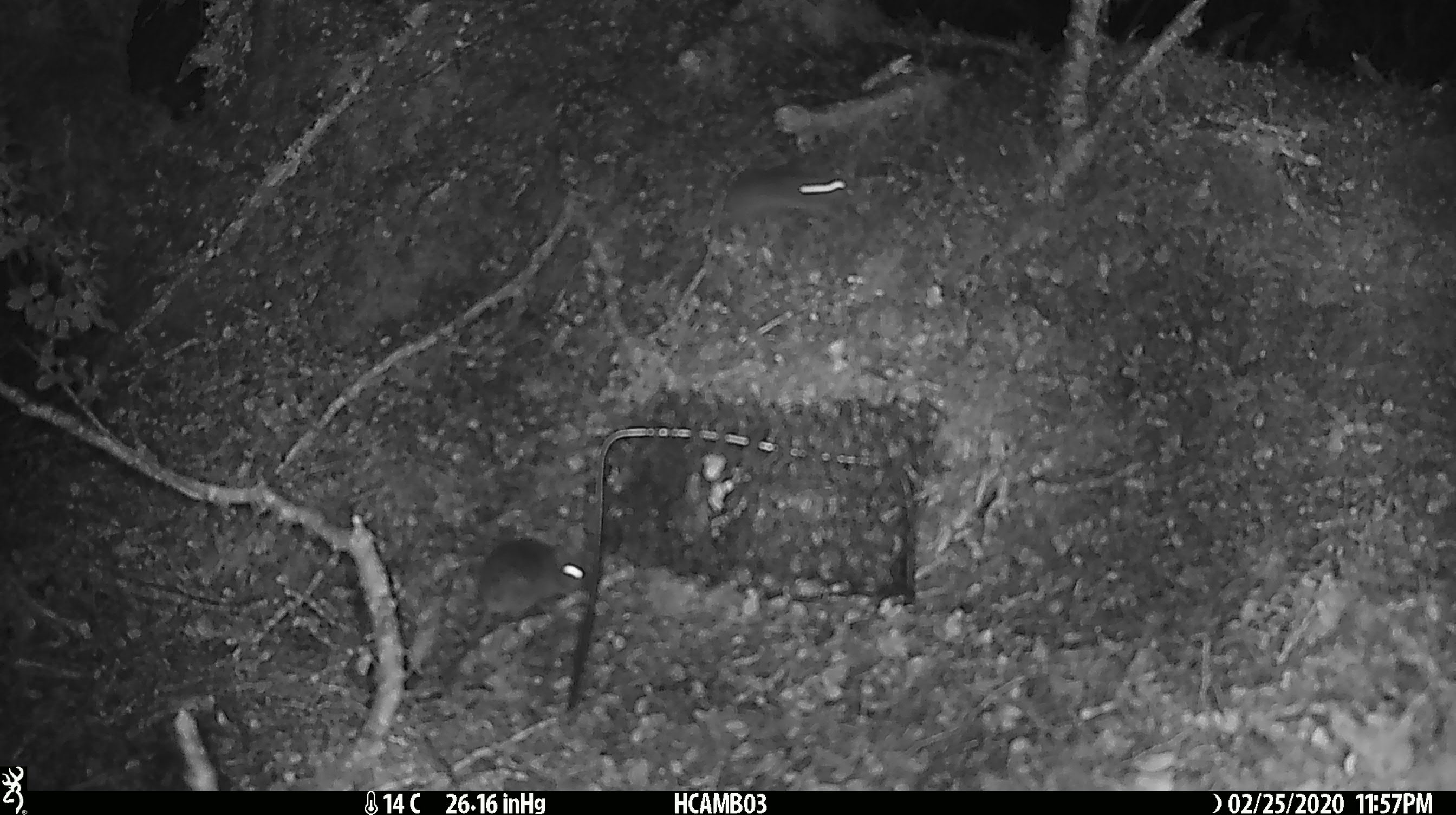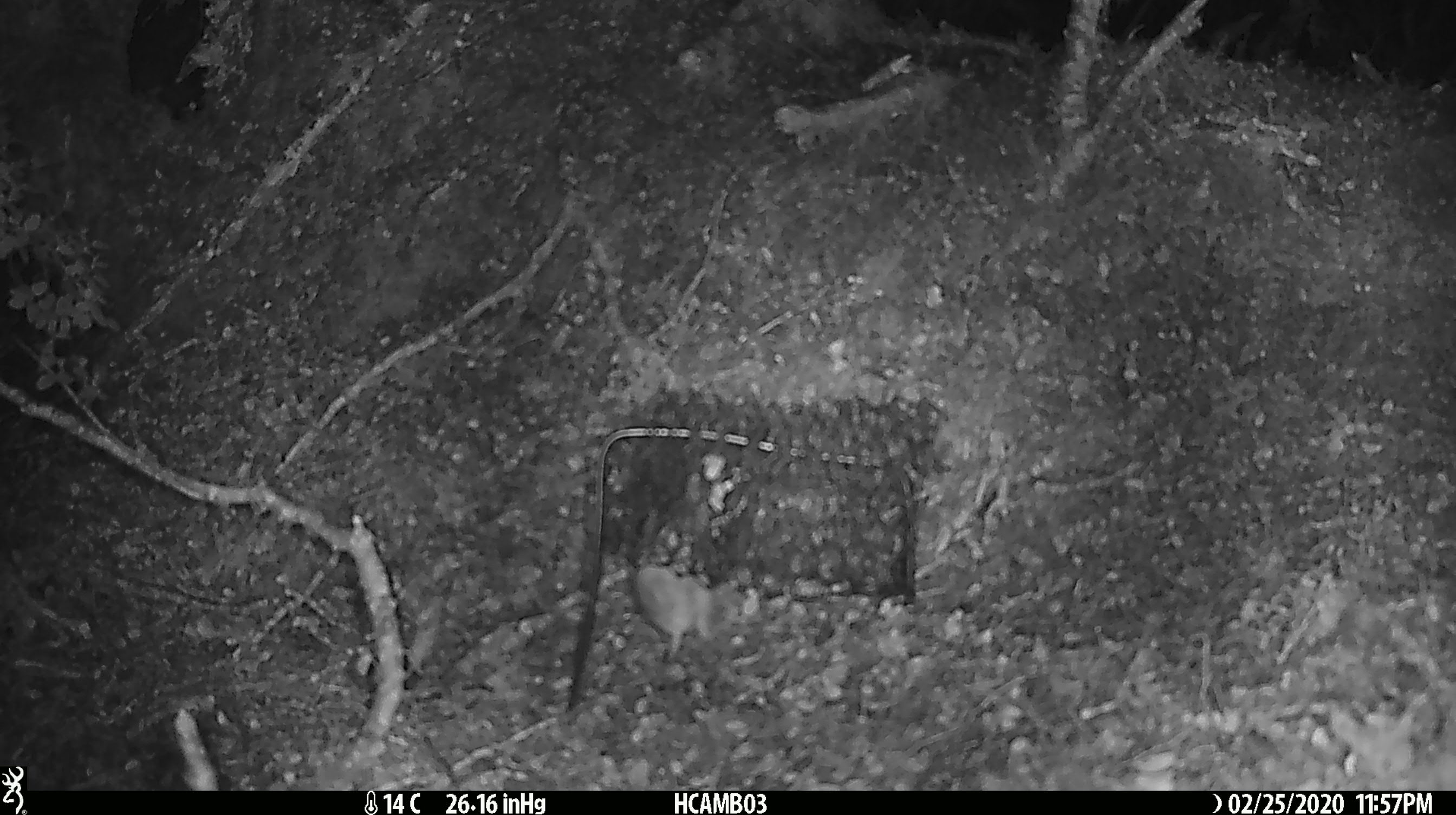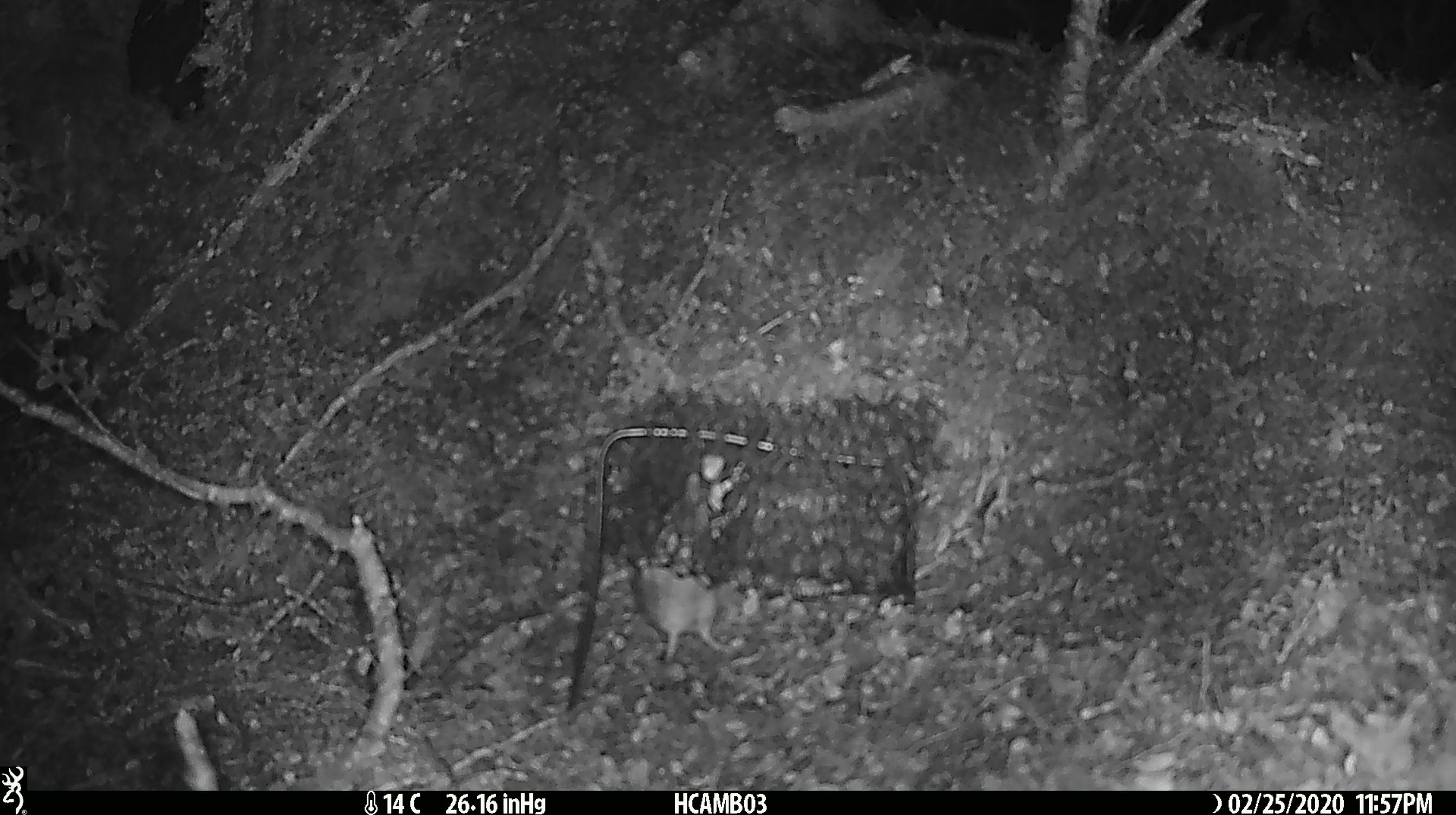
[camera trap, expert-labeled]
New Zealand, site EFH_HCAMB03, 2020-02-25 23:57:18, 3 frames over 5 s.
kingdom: Animalia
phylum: Chordata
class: Mammalia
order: Rodentia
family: Muridae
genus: Mus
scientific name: Mus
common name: mouse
Mouse (Mus).